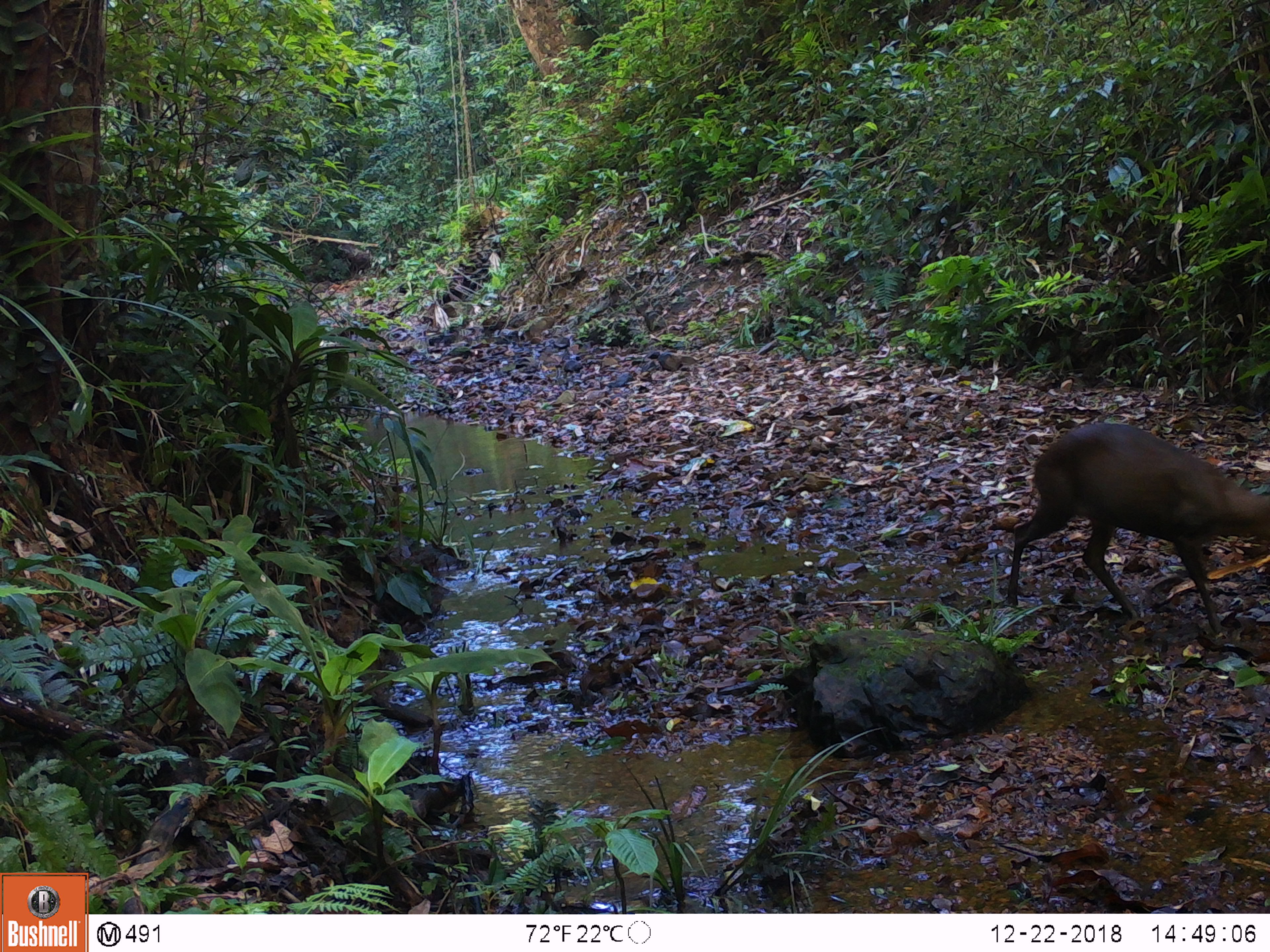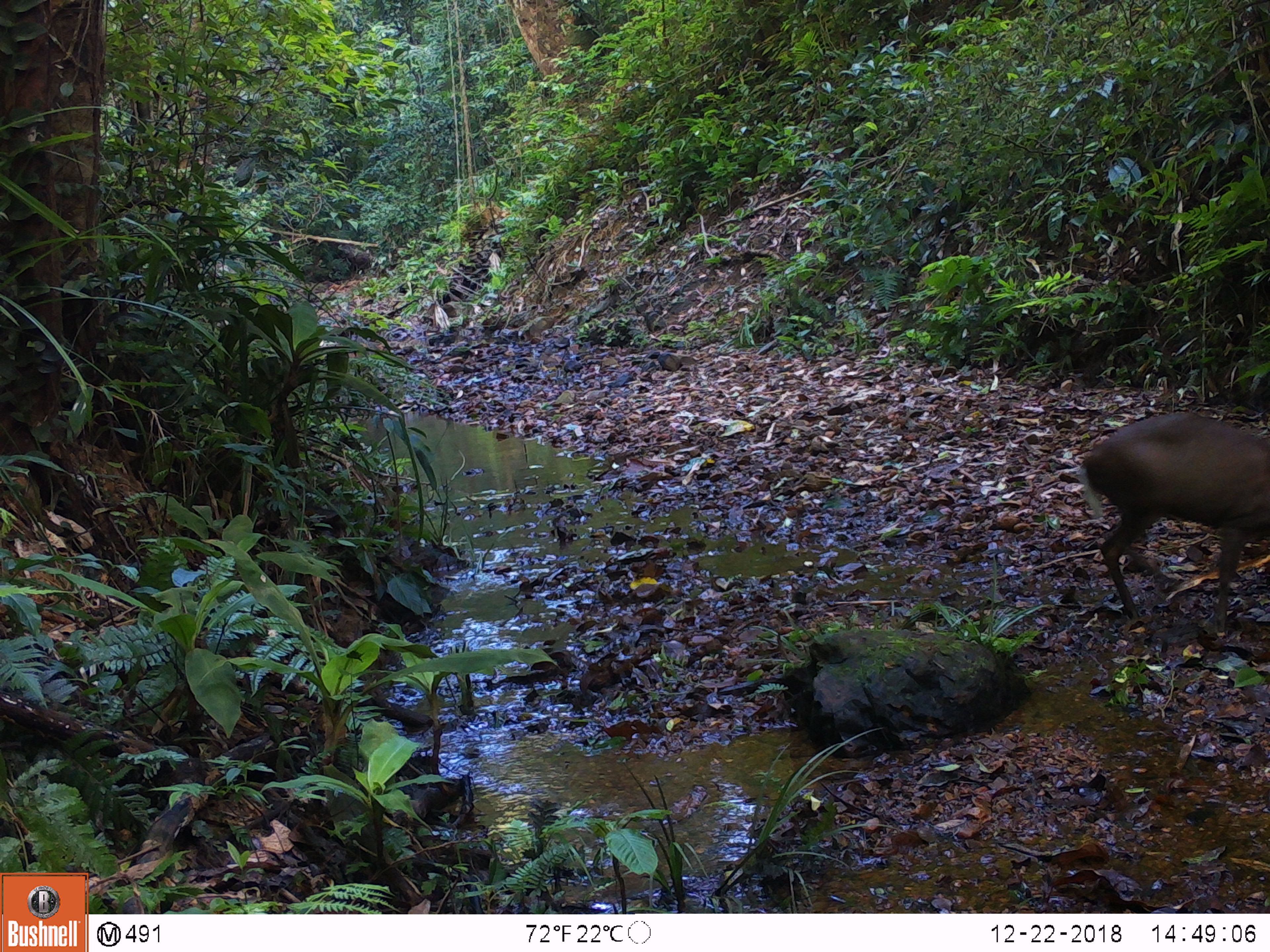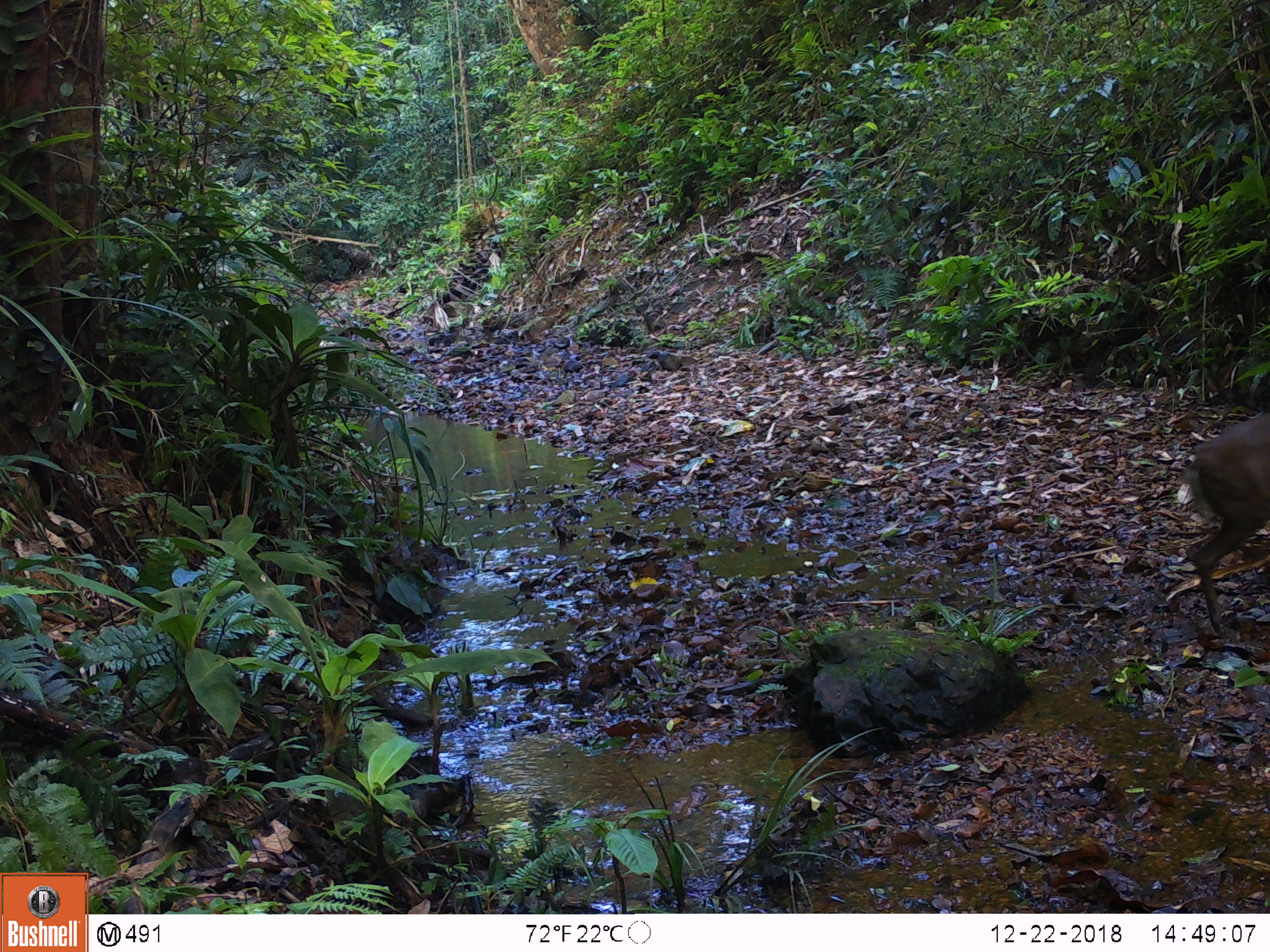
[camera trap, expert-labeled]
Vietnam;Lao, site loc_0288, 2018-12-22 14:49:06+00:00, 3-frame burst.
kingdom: Animalia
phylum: Chordata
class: Mammalia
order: Artiodactyla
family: Cervidae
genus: Muntiacus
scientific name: Muntiacus rooseveltorum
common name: roosevelt's muntjac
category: roosevelts muntjac group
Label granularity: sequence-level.